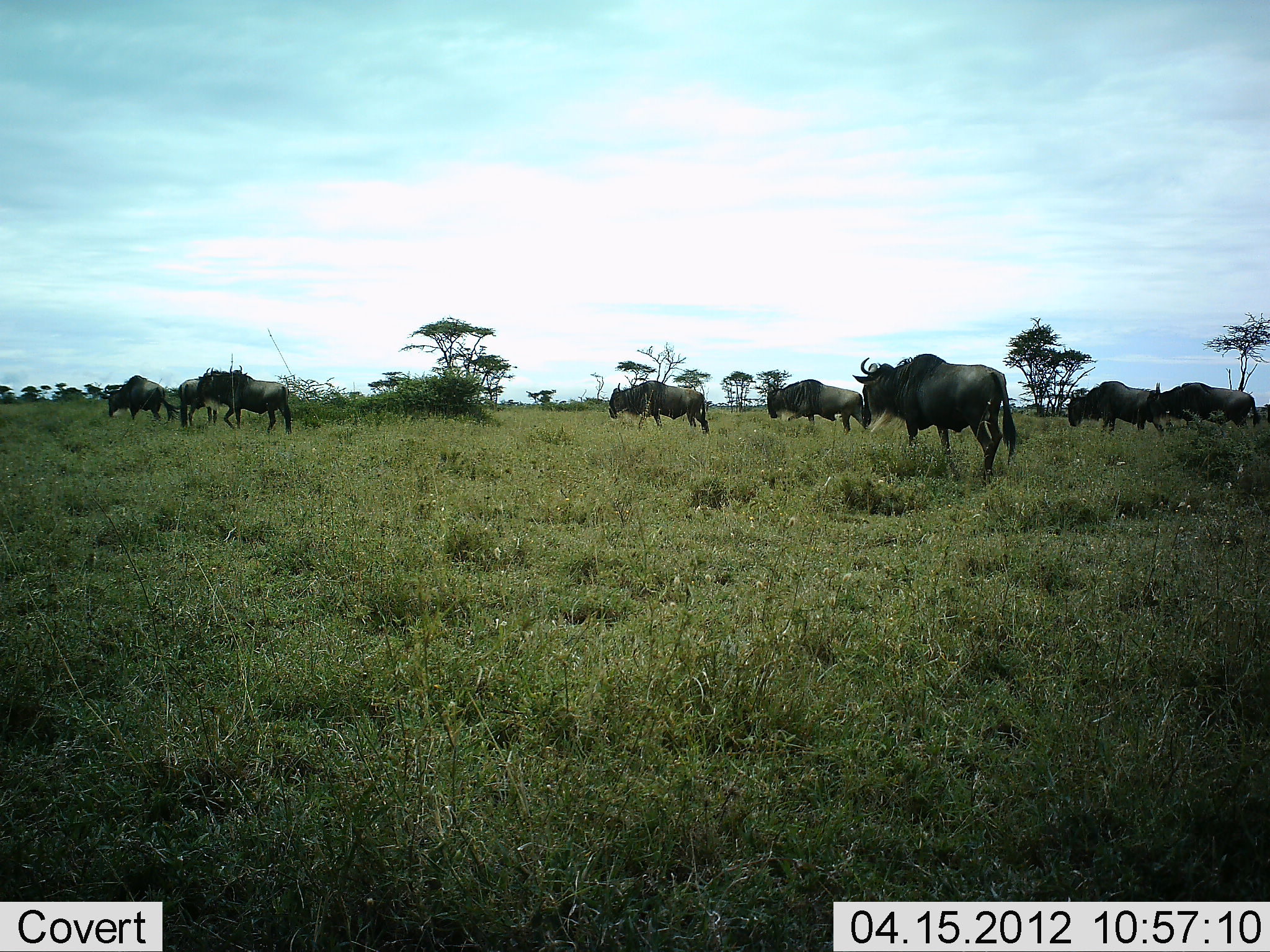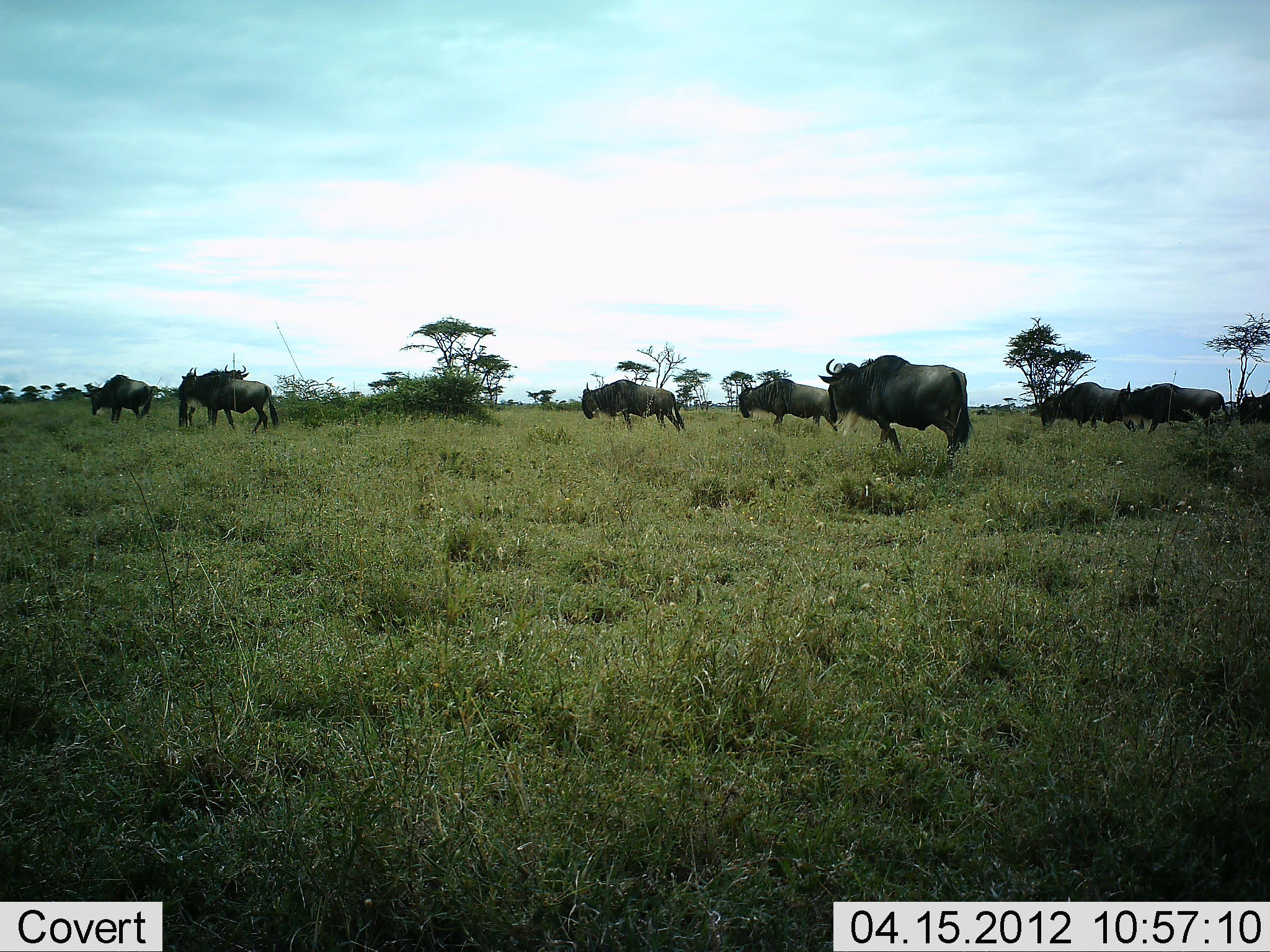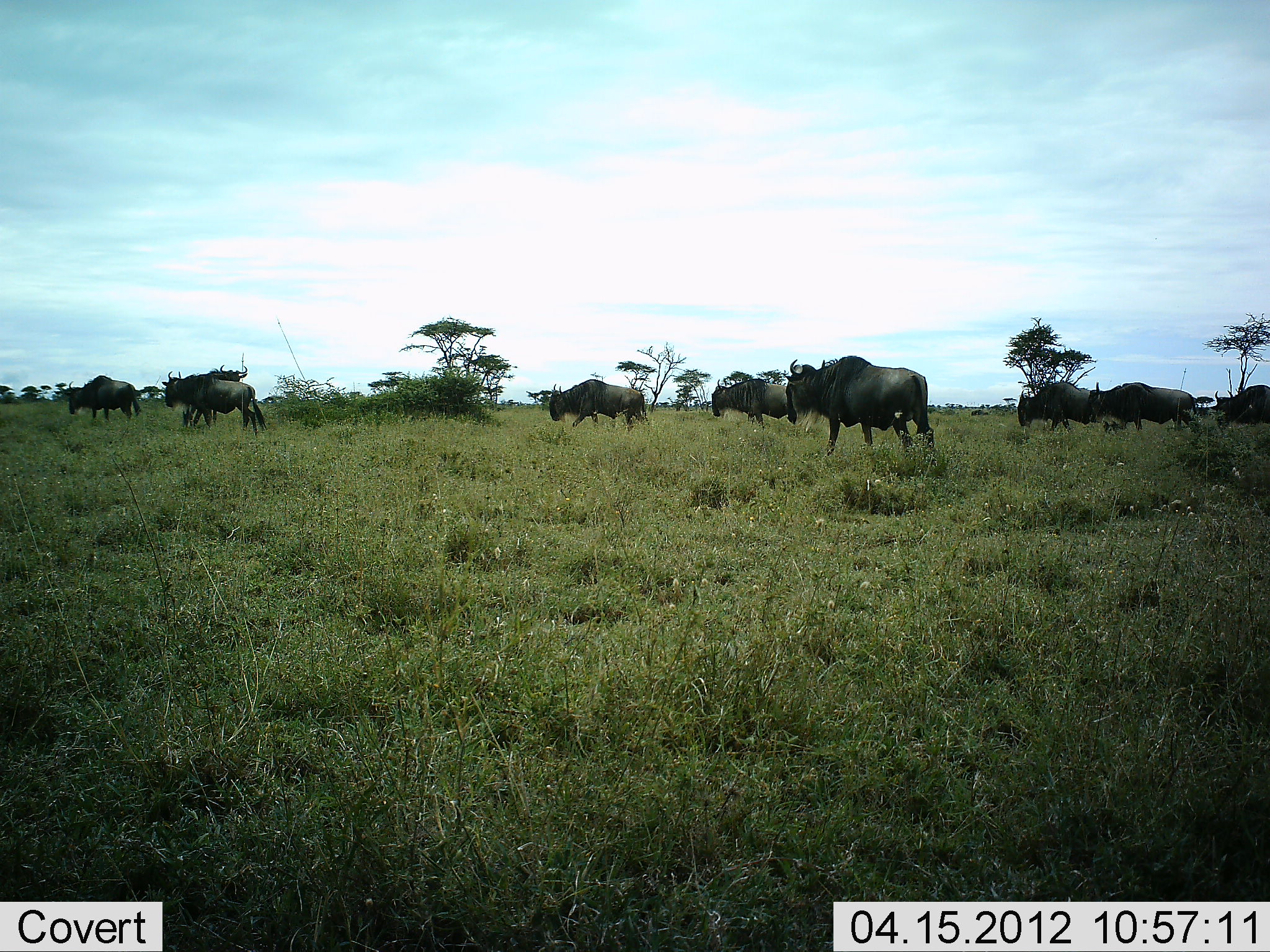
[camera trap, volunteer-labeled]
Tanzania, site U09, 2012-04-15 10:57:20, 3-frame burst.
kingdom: Animalia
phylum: Chordata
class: Mammalia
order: Artiodactyla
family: Bovidae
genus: Connochaetes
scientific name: Connochaetes taurinus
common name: blue wildebeest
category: wildebeest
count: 9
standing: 26%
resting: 0%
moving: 95%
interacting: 5%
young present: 0%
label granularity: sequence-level